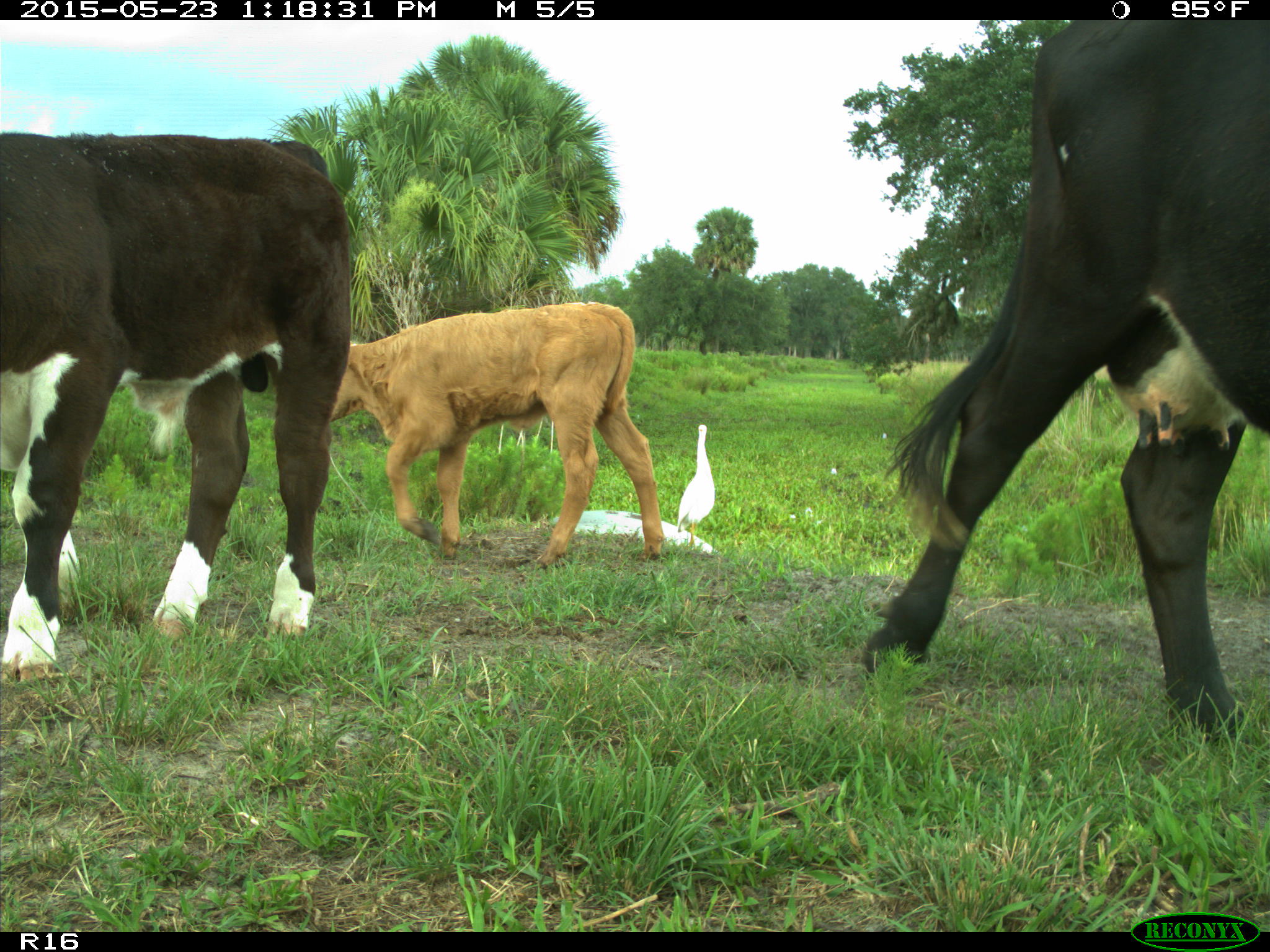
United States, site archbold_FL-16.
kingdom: Animalia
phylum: Chordata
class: Mammalia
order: Artiodactyla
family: Bovidae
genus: Bos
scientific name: Bos taurus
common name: domestic cow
Bos taurus (domestic cow).